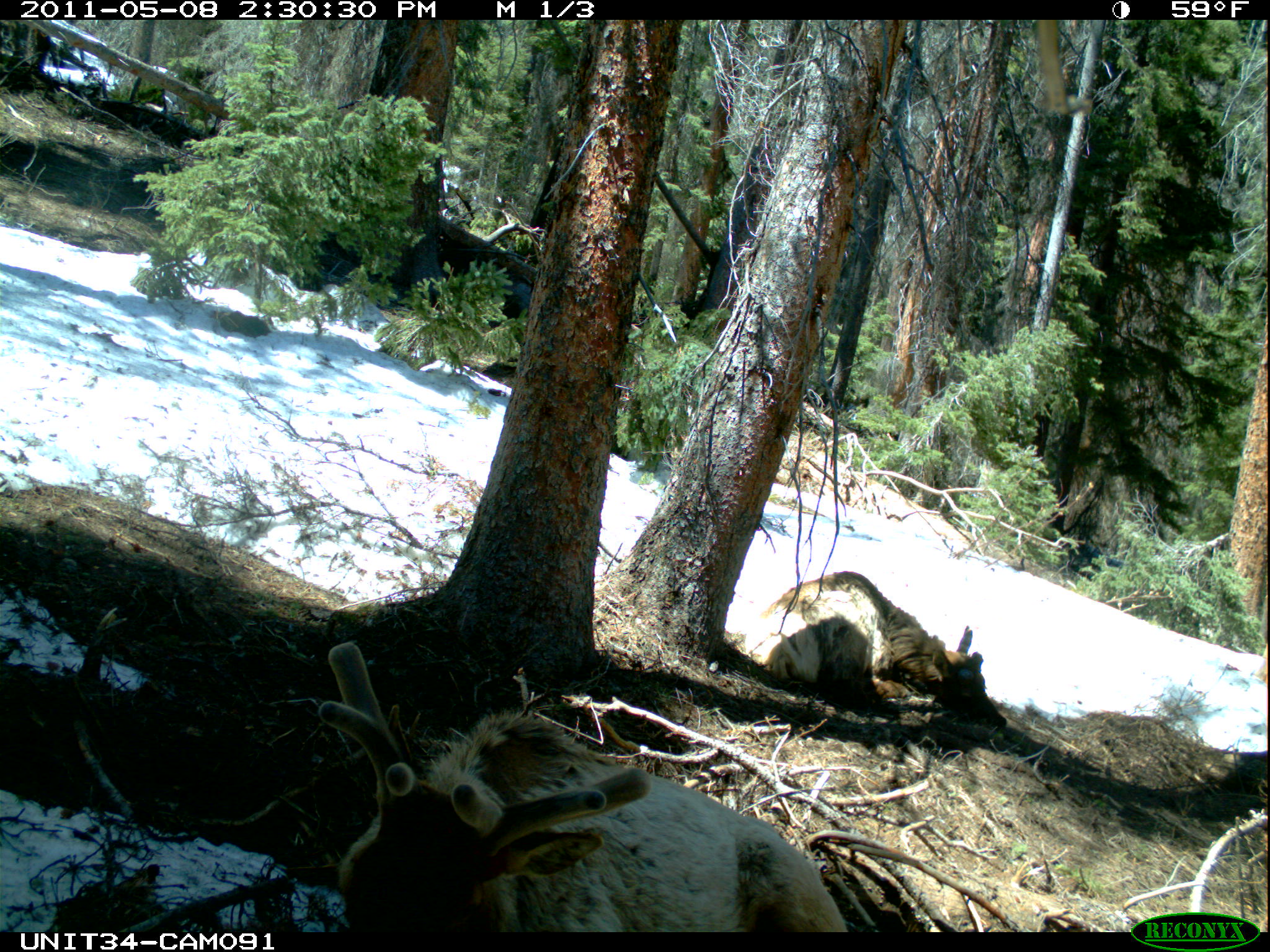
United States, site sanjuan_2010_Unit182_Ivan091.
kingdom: Animalia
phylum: Chordata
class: Mammalia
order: Artiodactyla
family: Cervidae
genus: Cervus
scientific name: Cervus elaphus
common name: red deer